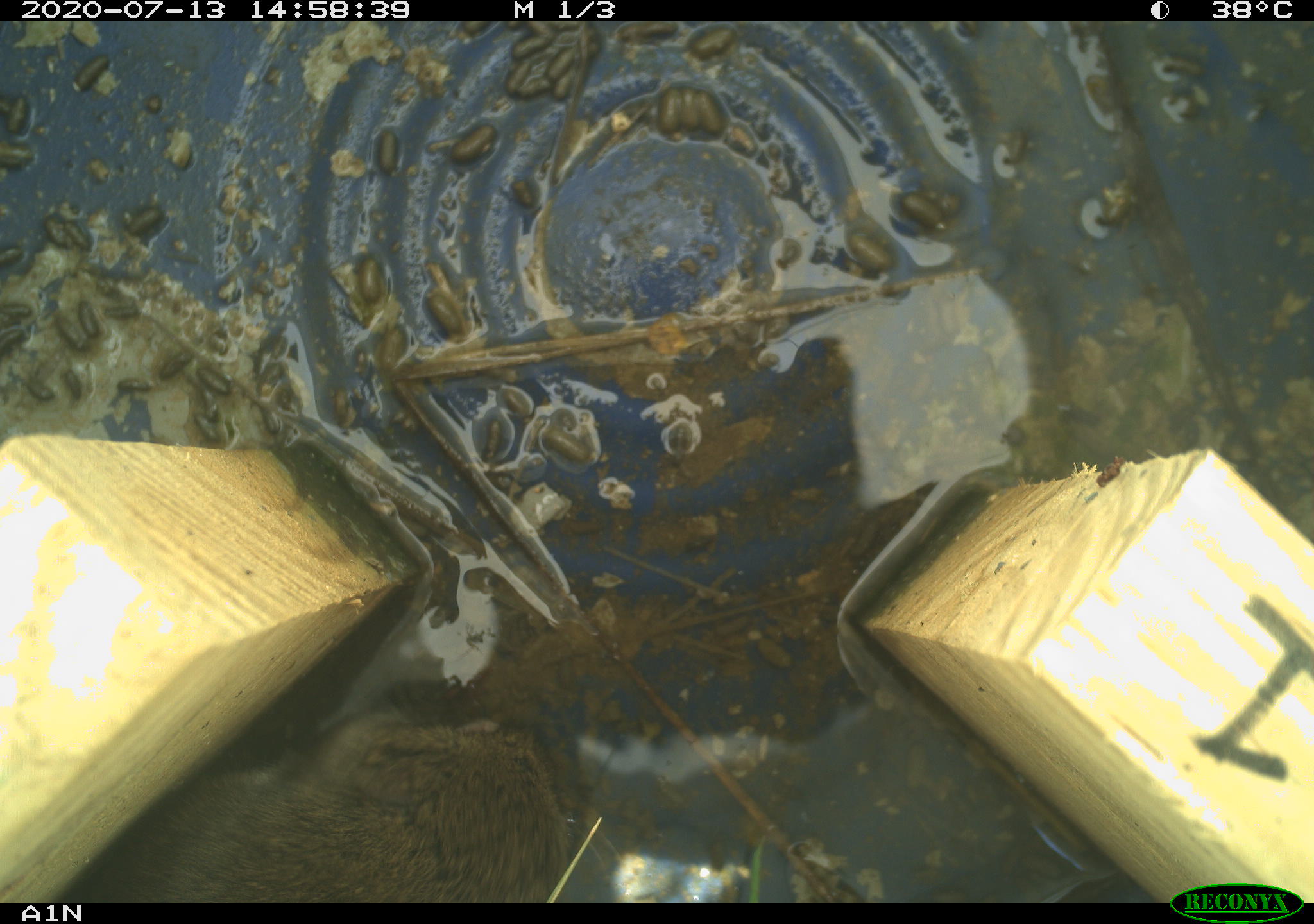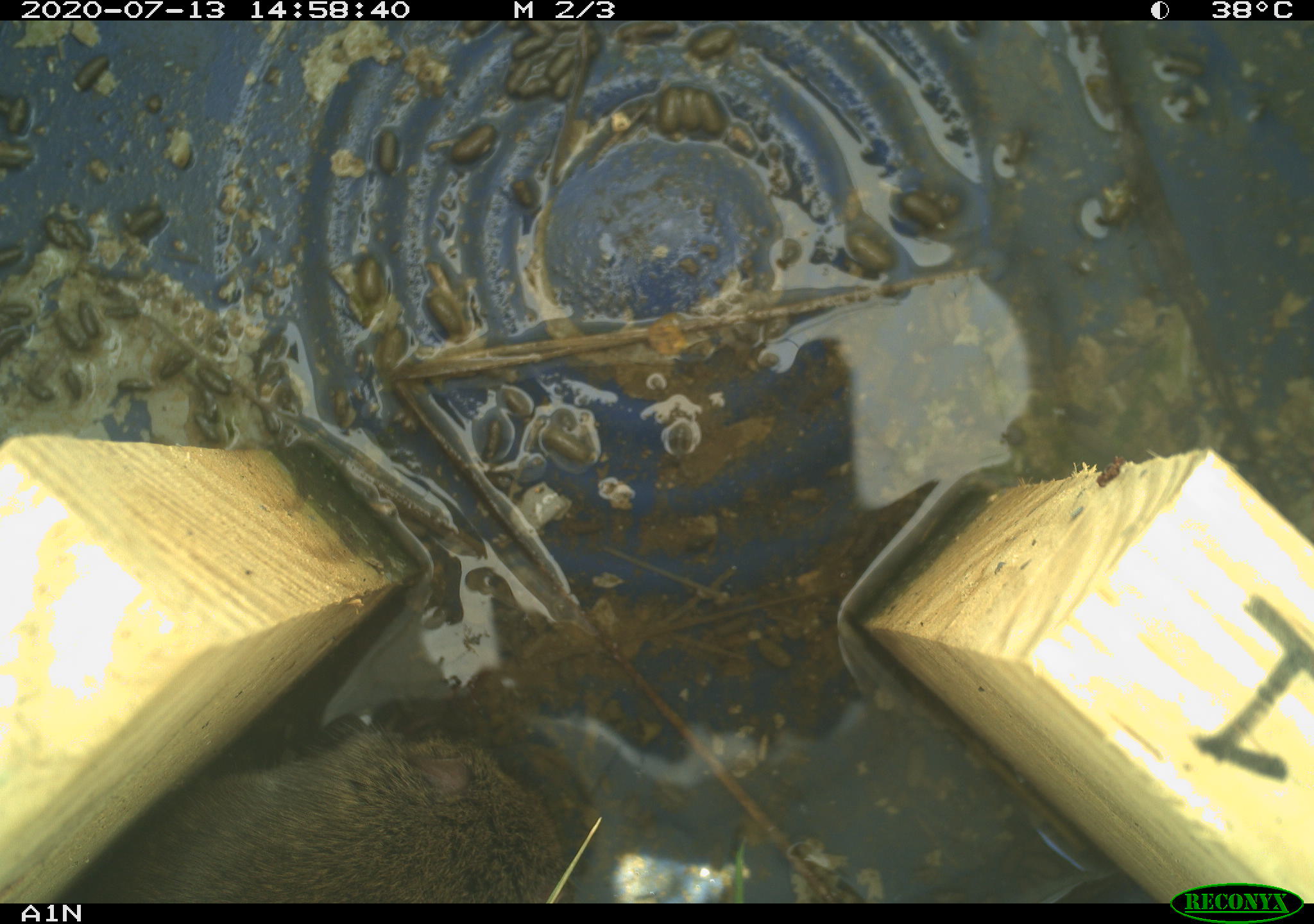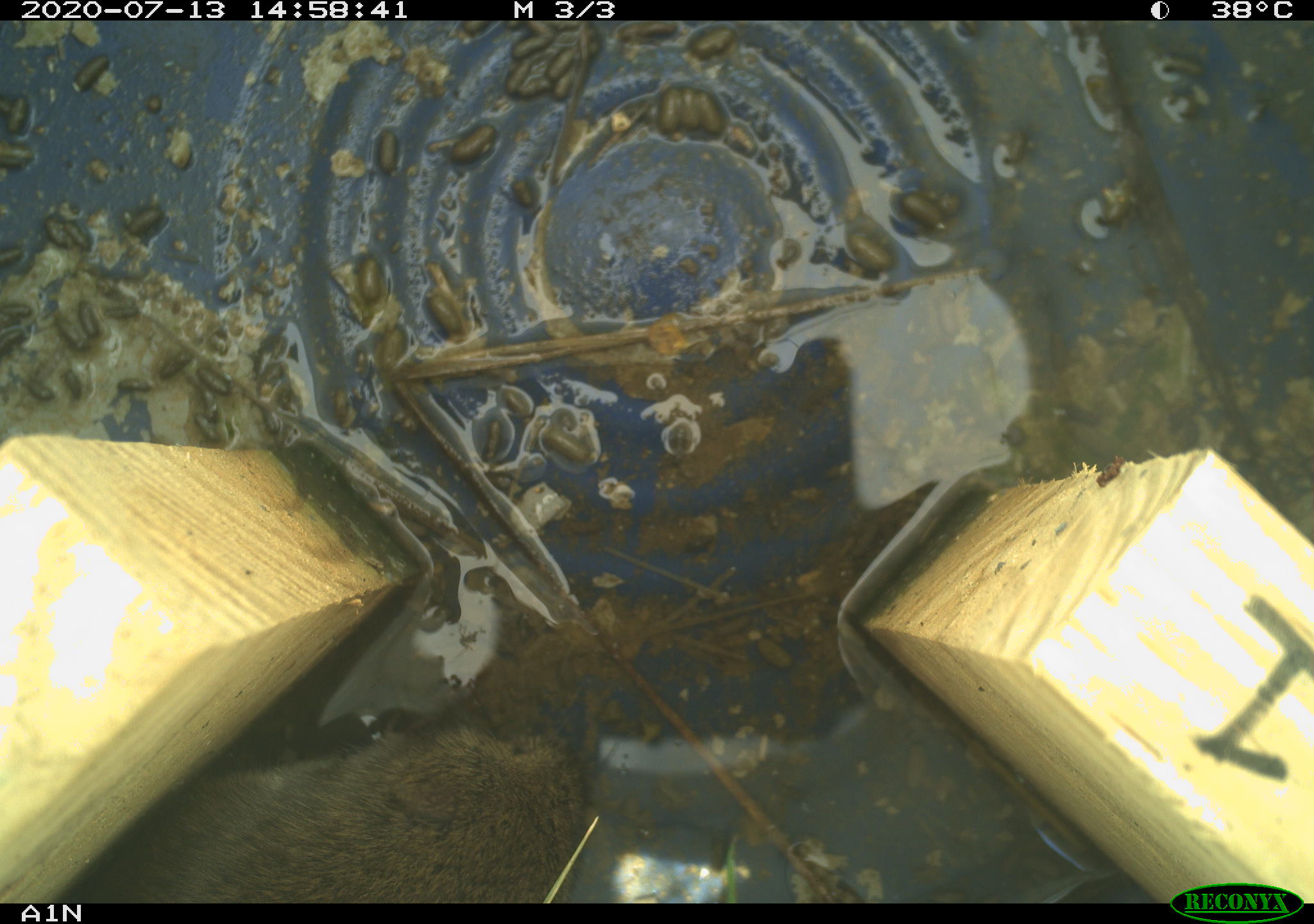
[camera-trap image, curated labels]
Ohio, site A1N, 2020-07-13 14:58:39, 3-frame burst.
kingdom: Animalia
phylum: Chordata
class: Mammalia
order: Rodentia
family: Cricetidae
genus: Microtus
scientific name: Microtus pennsylvanicus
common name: meadow vole